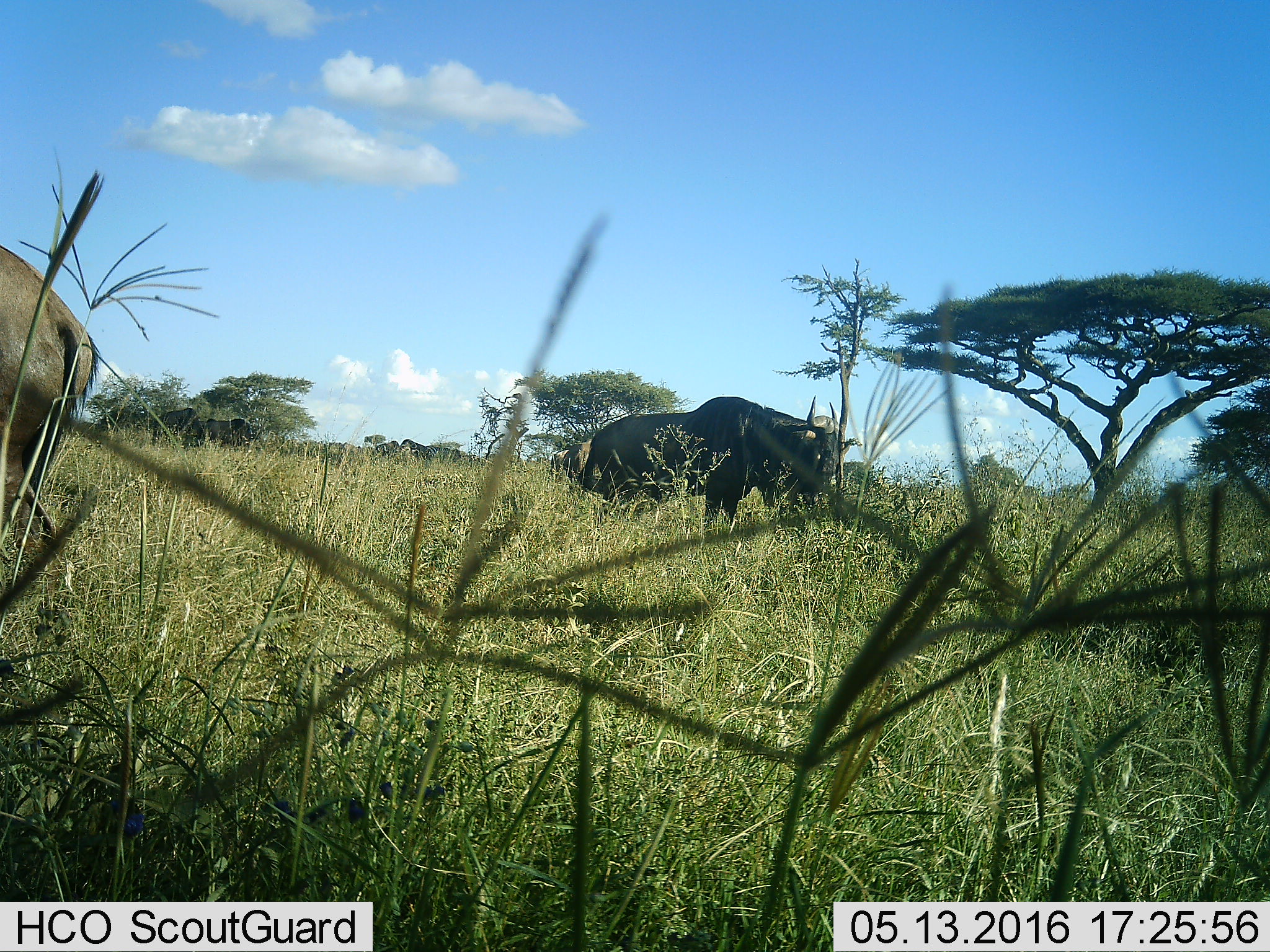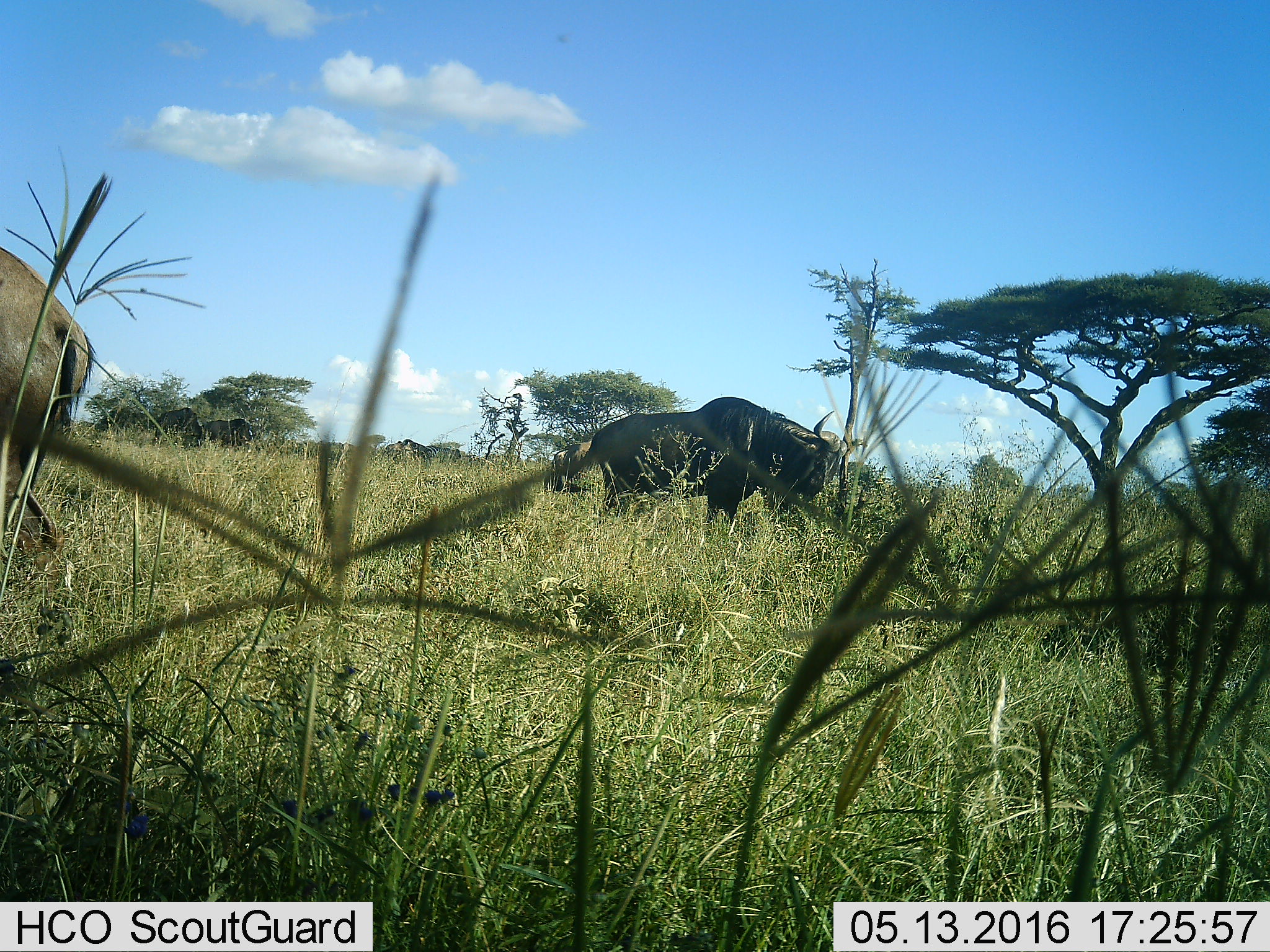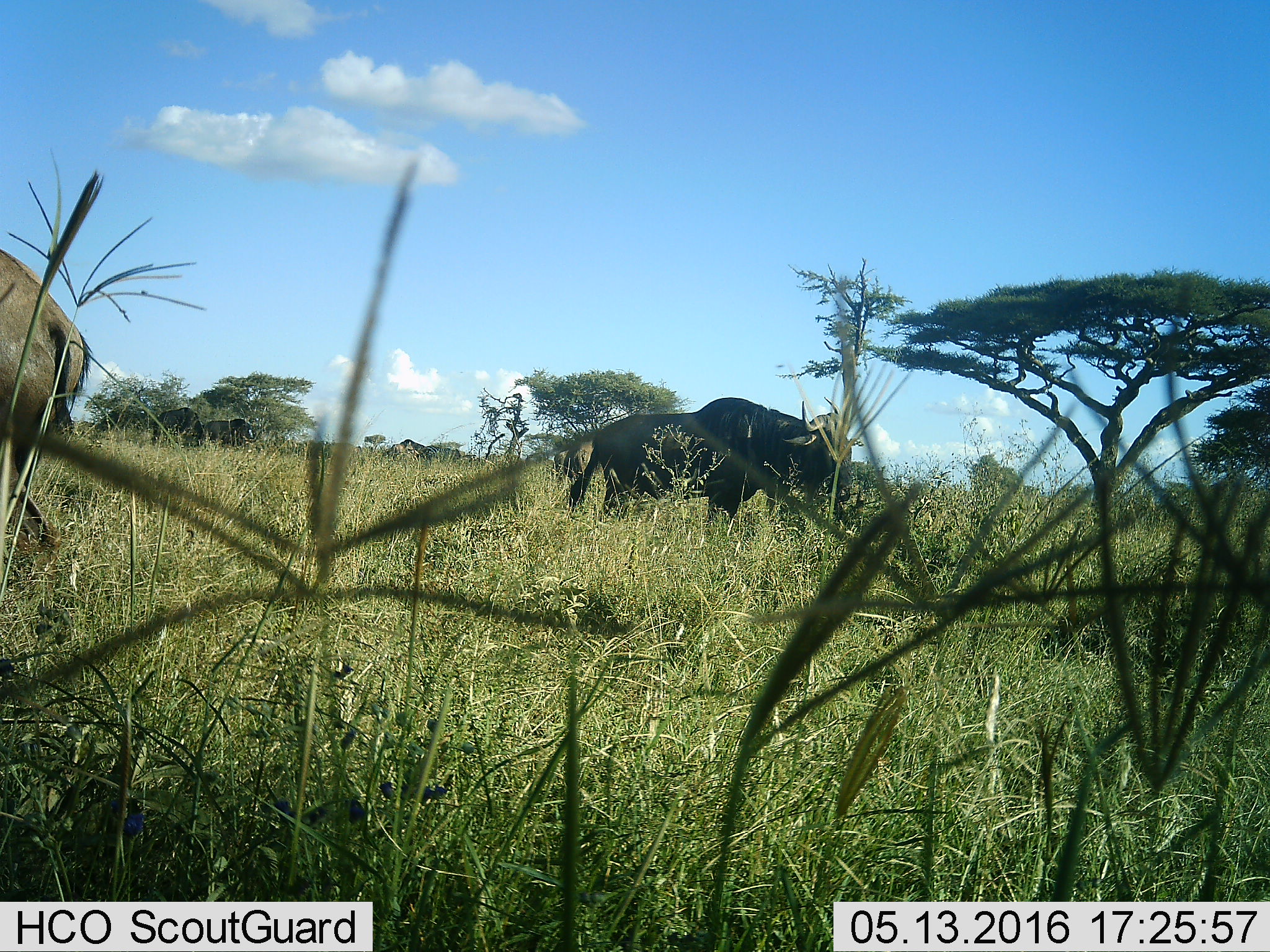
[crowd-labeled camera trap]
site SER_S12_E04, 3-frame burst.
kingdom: Animalia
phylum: Chordata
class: Mammalia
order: Artiodactyla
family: Bovidae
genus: Connochaetes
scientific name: Connochaetes taurinus taurinus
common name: blue wildebeest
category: wildebeestblue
Wildebeestblue (blue wildebeest) (Connochaetes taurinus taurinus), count 7. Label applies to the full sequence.